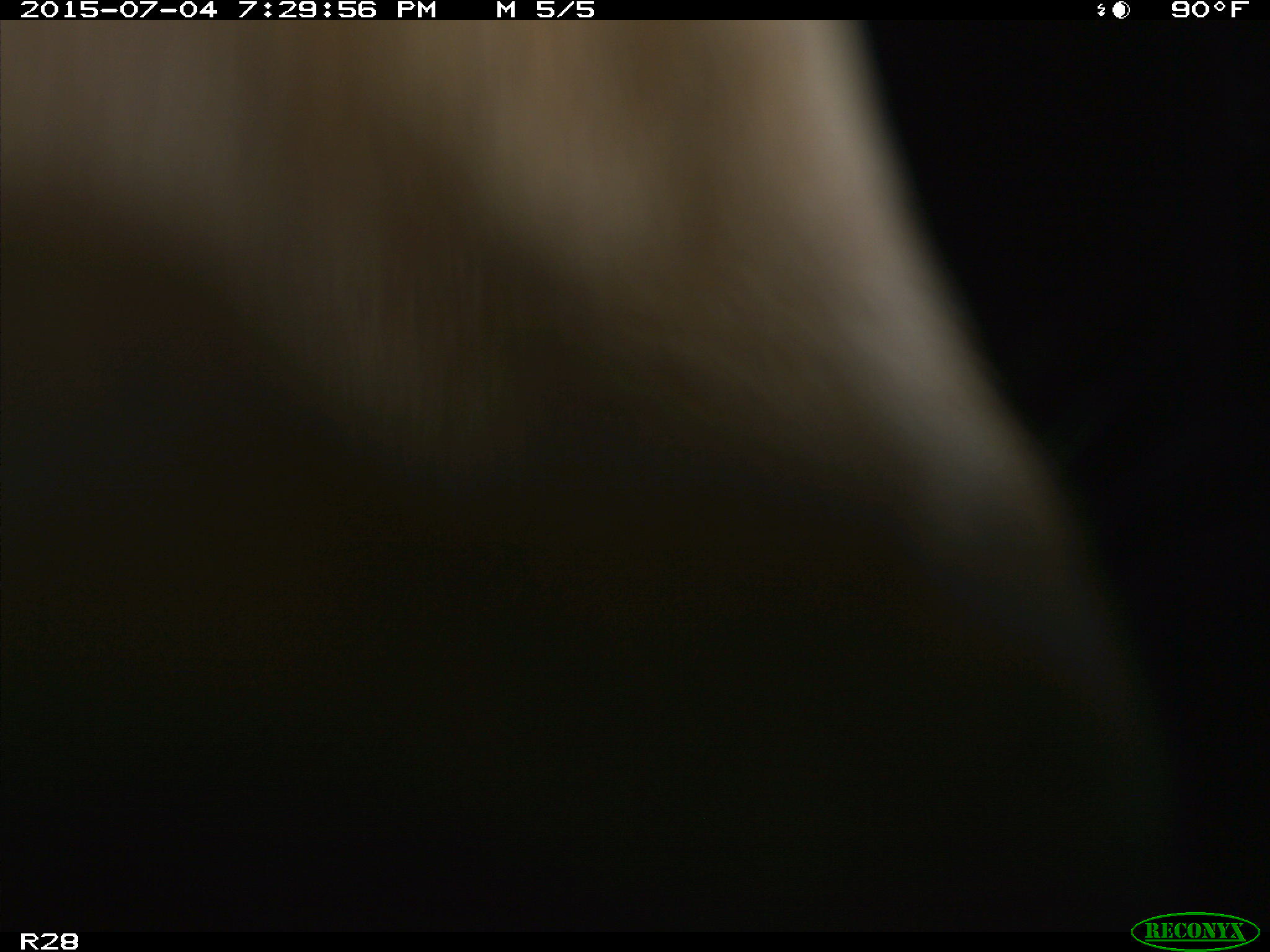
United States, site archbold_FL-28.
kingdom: Animalia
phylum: Chordata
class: Mammalia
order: Artiodactyla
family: Bovidae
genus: Bos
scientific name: Bos taurus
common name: domestic cow